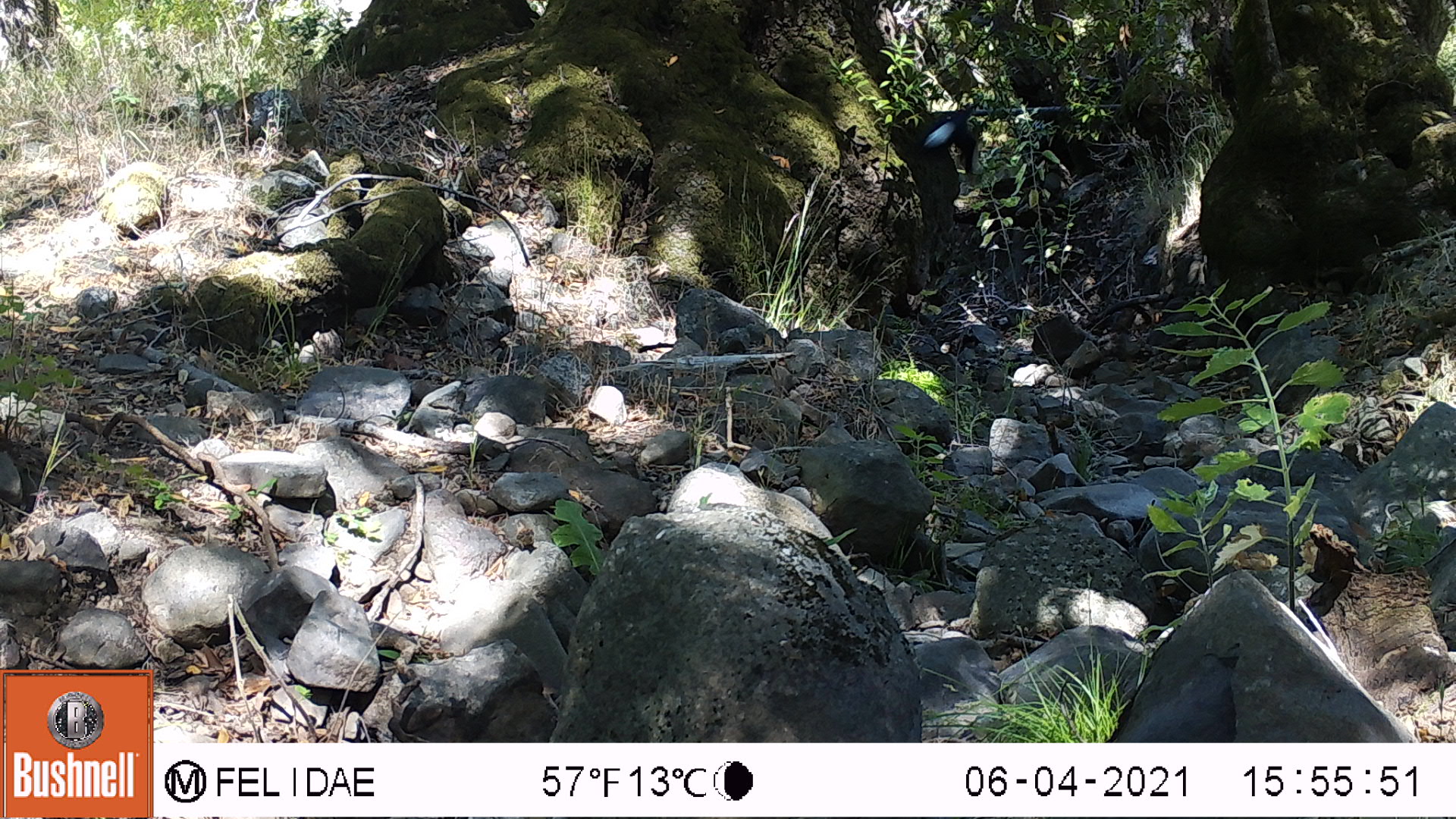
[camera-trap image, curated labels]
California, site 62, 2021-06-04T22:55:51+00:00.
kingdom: Animalia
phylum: Chordata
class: Aves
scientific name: Aves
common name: bird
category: unknown bird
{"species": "unknown bird (bird) (Aves)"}